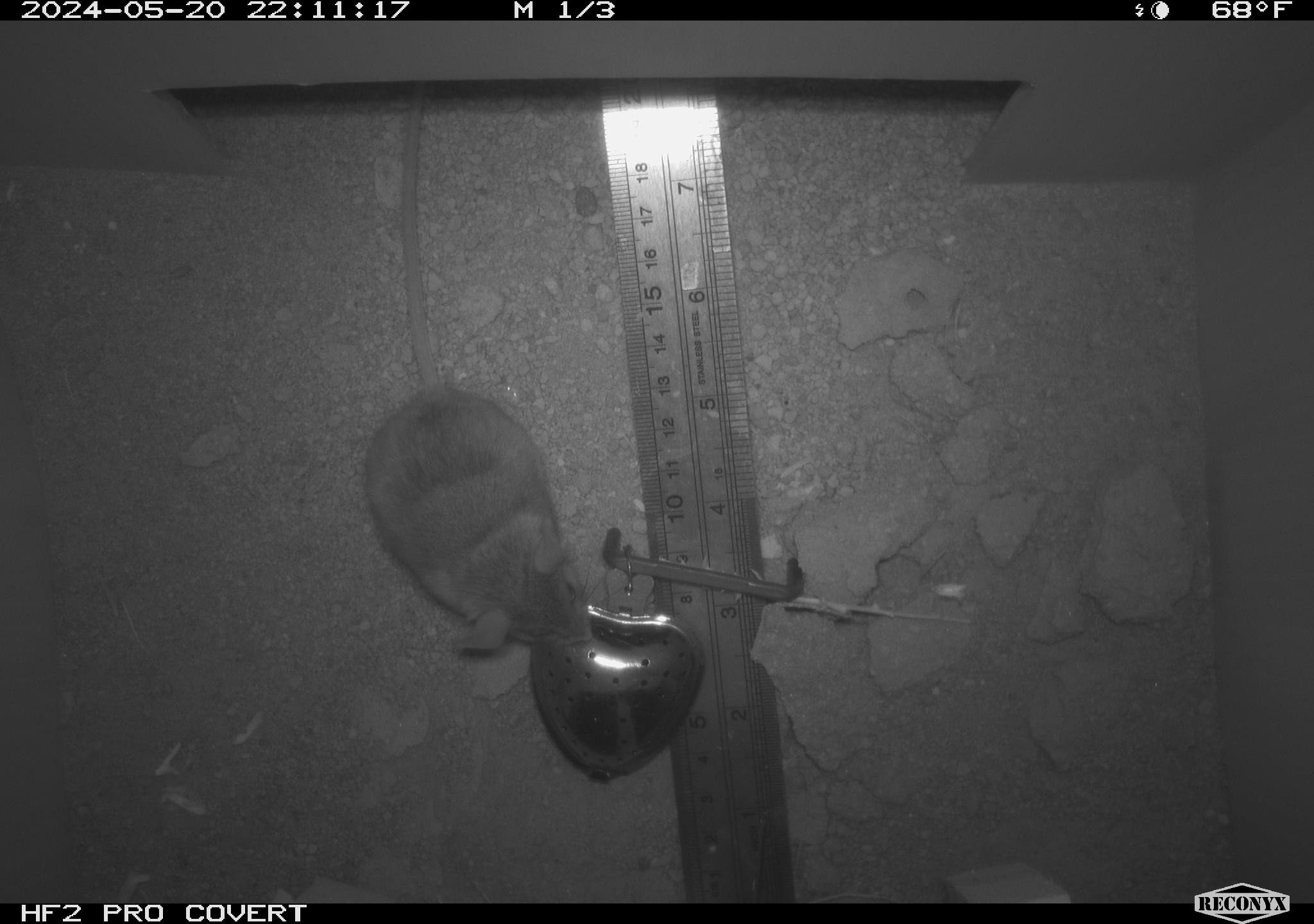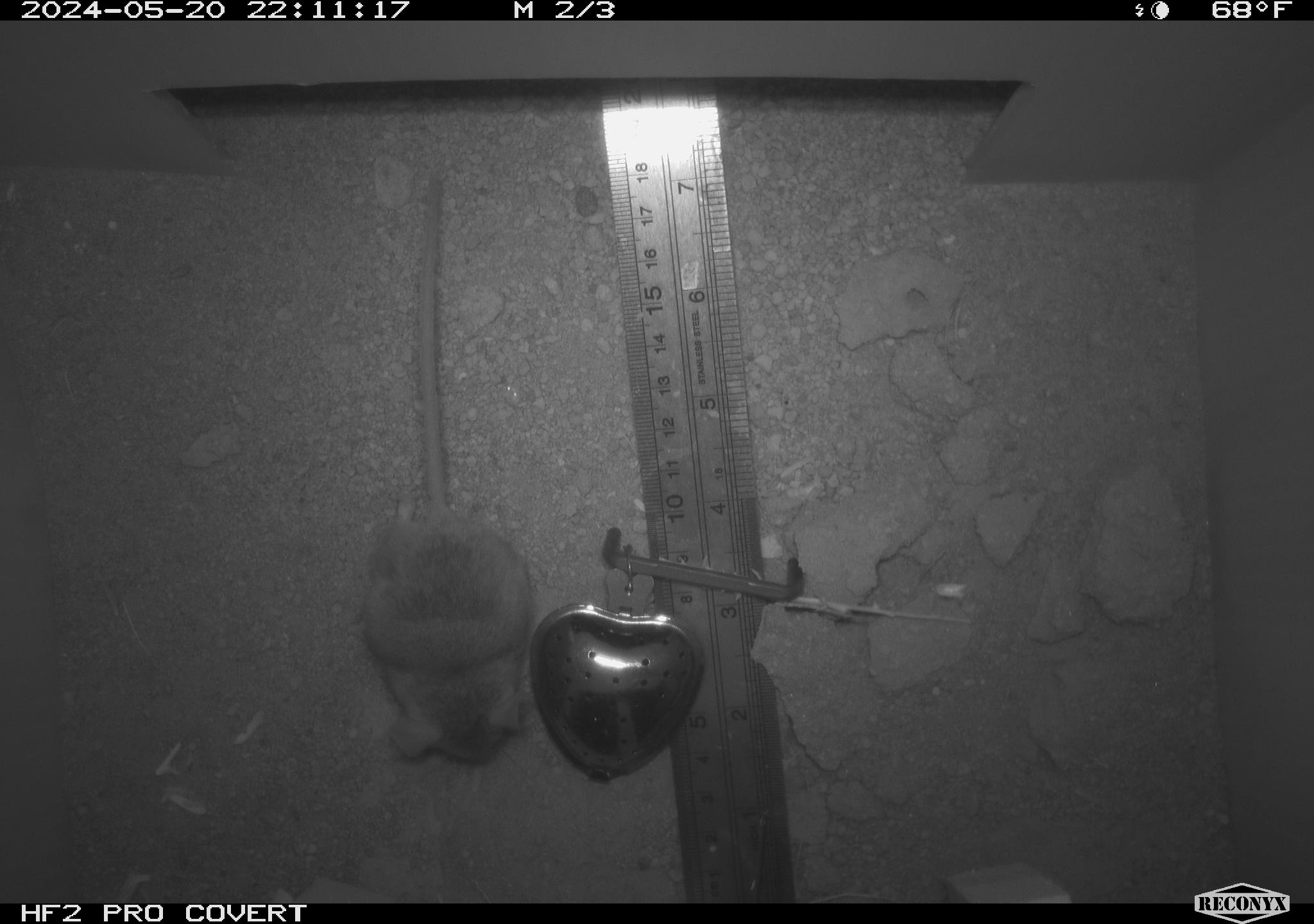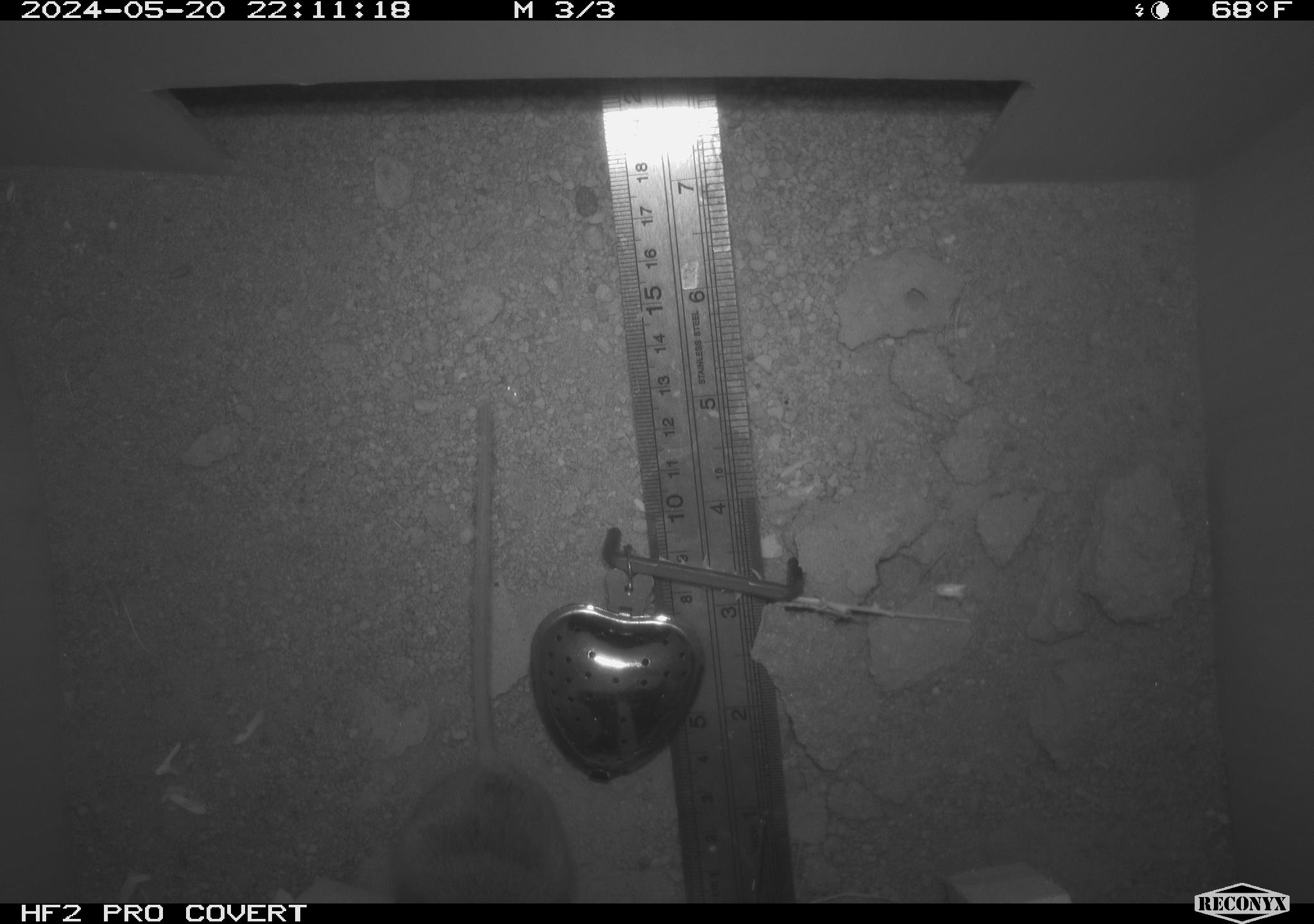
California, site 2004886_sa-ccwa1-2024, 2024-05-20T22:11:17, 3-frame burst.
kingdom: Animalia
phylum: Chordata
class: Mammalia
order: Rodentia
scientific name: Rodentia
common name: mouse species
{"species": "mouse species (Rodentia)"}